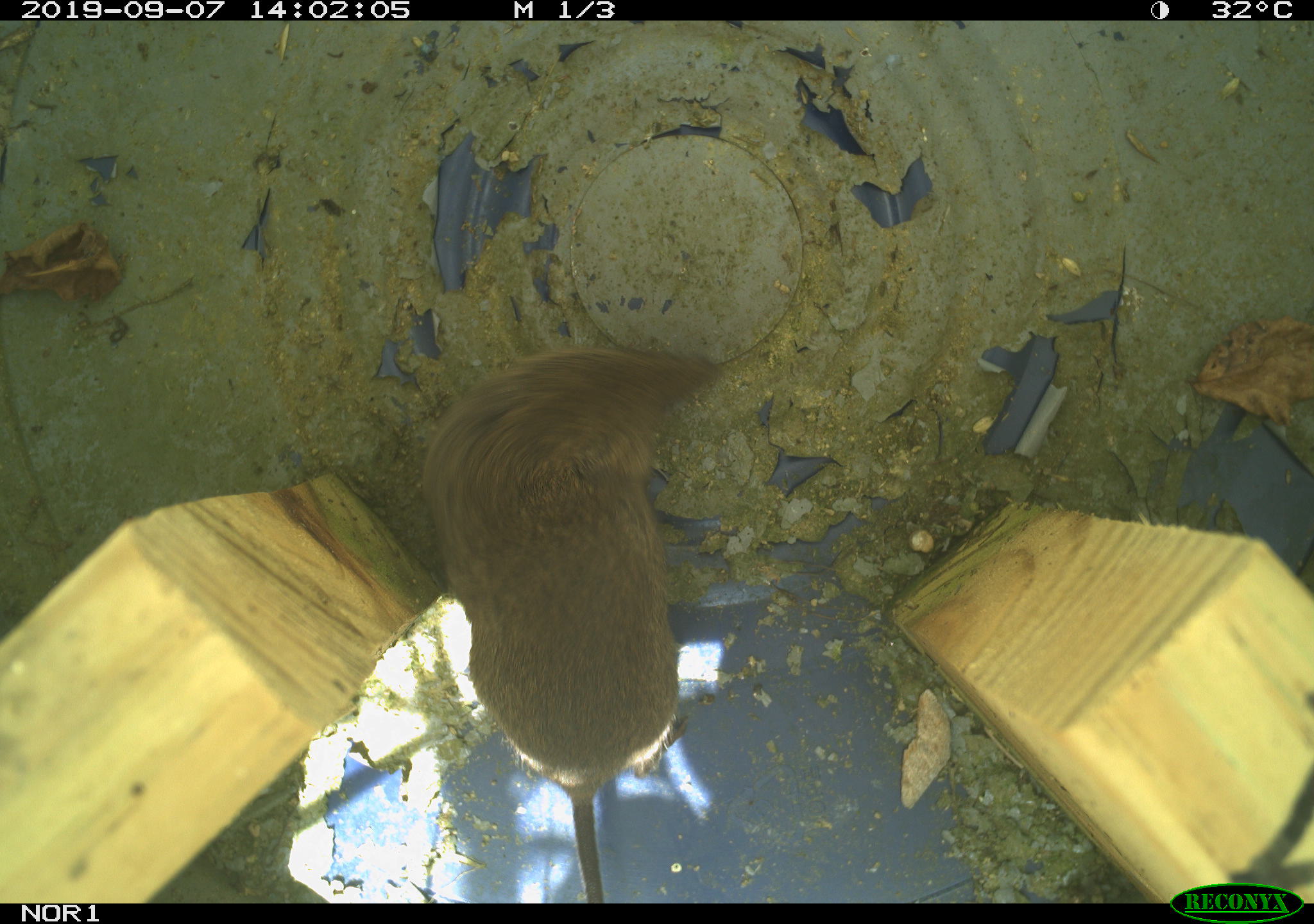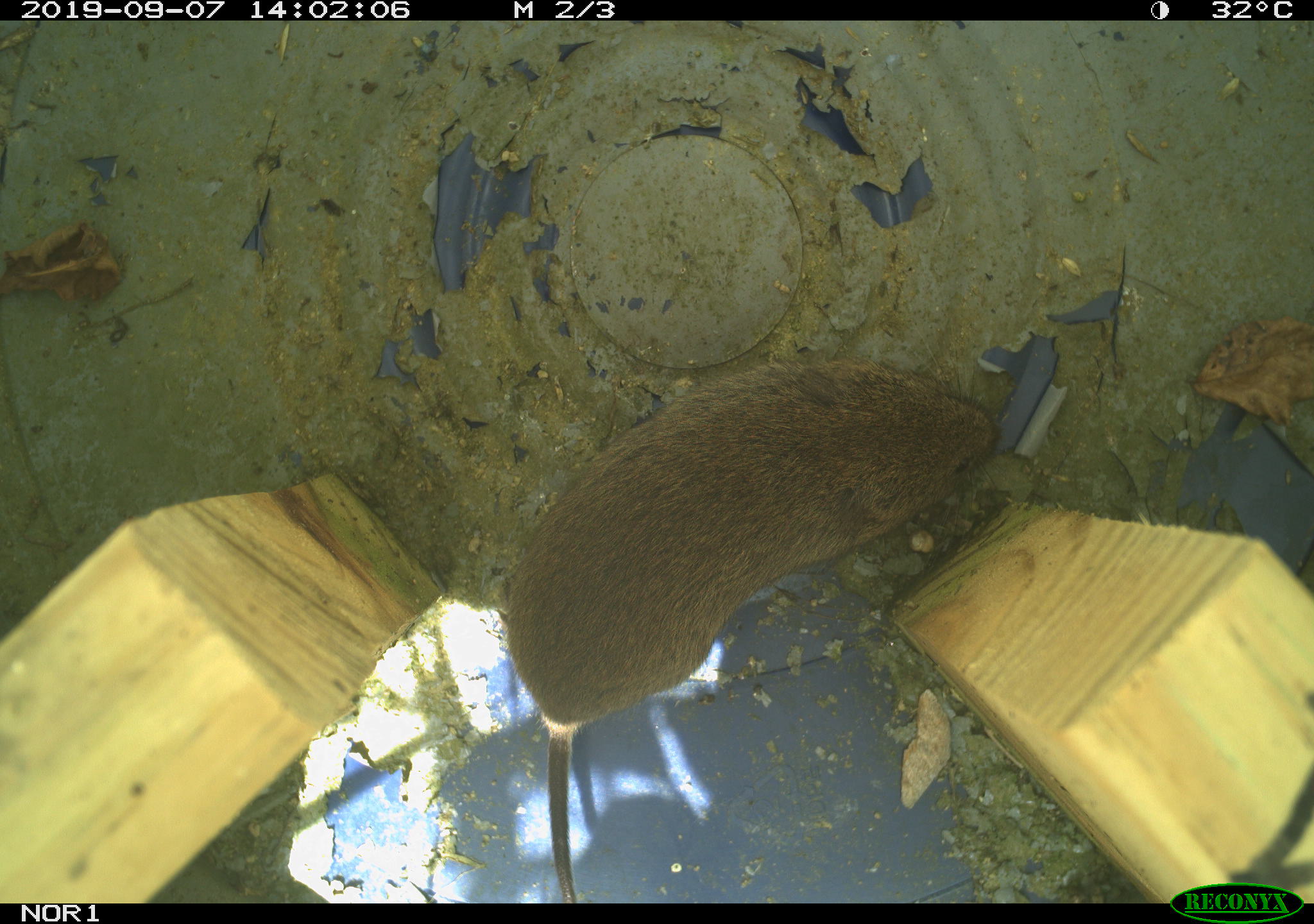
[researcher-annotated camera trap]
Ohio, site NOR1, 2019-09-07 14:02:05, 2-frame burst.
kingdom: Animalia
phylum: Chordata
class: Mammalia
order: Rodentia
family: Cricetidae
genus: Microtus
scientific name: Microtus pennsylvanicus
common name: meadow vole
Meadow vole (Microtus pennsylvanicus).